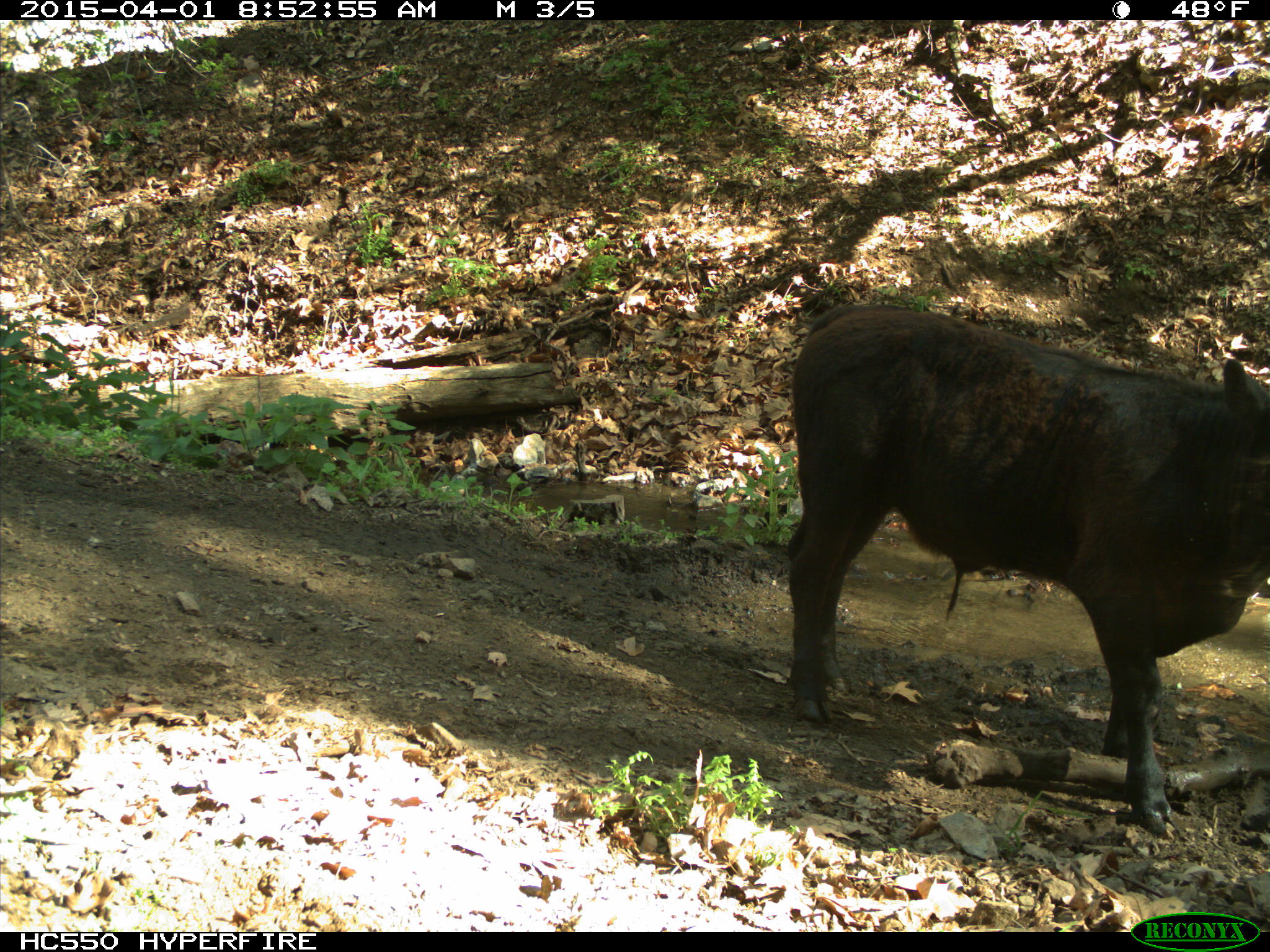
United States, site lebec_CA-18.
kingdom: Animalia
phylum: Chordata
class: Mammalia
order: Artiodactyla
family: Bovidae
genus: Bos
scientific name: Bos taurus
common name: domestic cow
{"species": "Bos taurus (domestic cow)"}